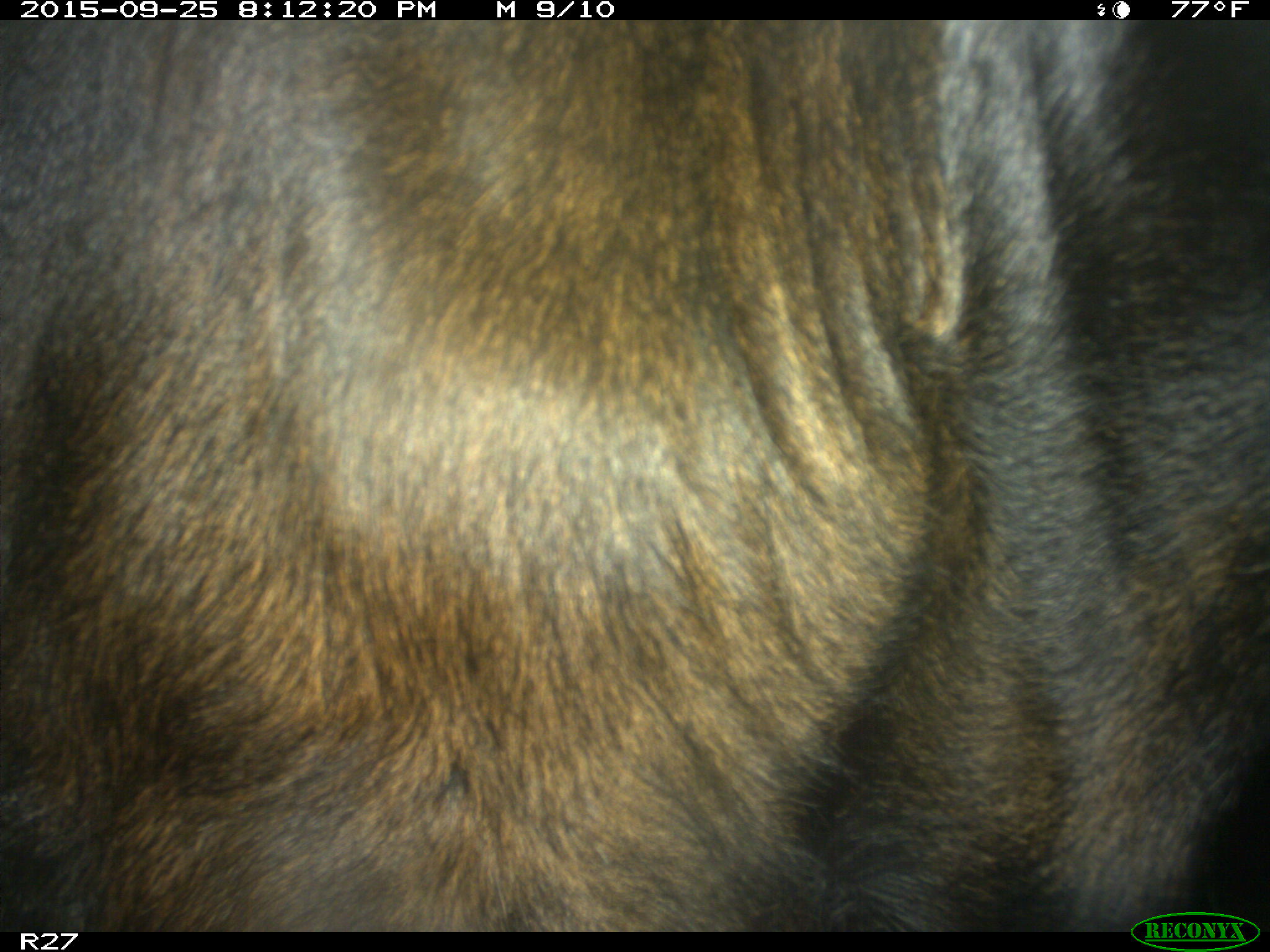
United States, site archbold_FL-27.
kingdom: Animalia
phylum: Chordata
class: Mammalia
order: Artiodactyla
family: Bovidae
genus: Bos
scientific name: Bos taurus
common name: domestic cow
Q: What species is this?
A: Bos taurus (domestic cow).